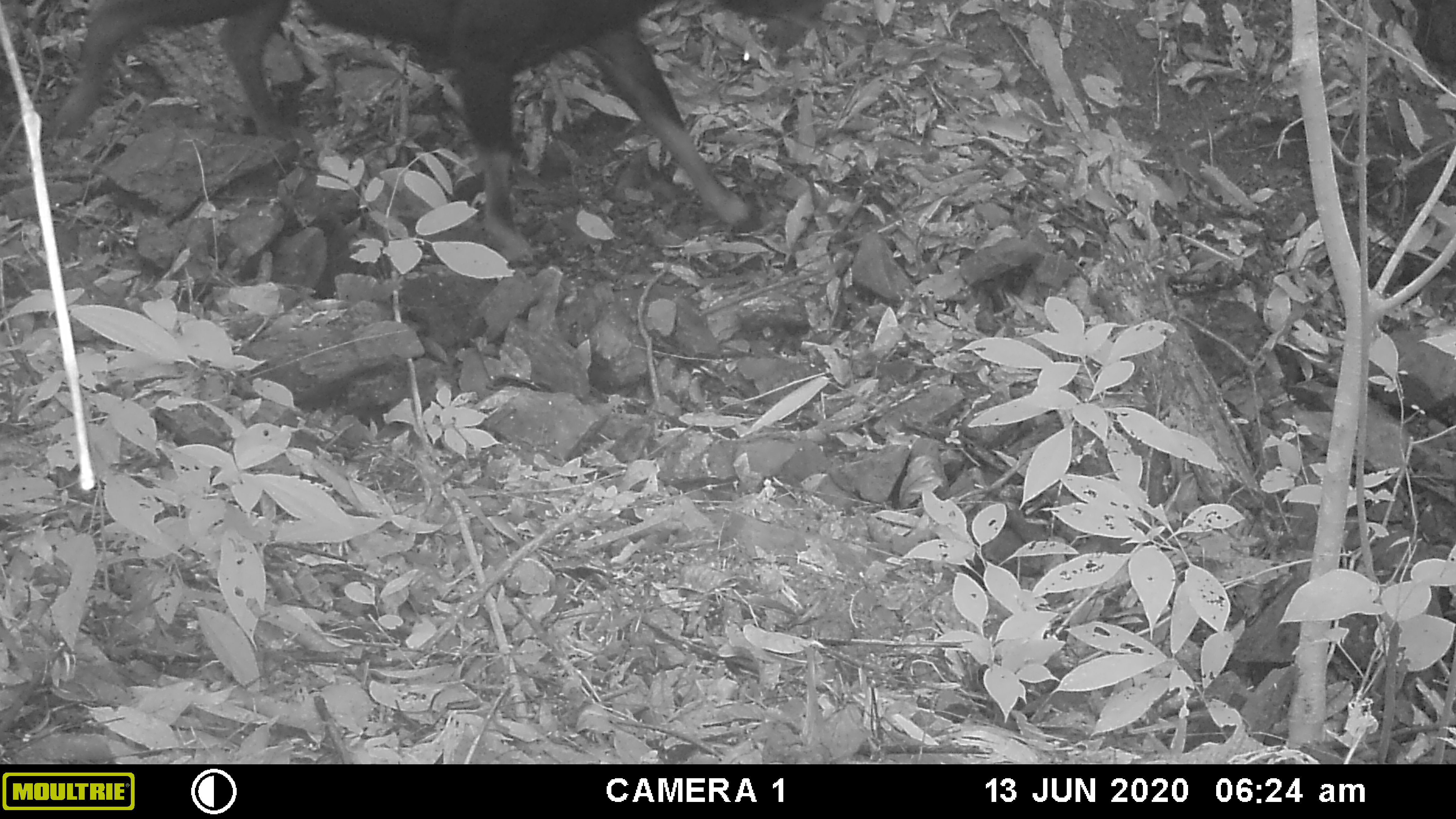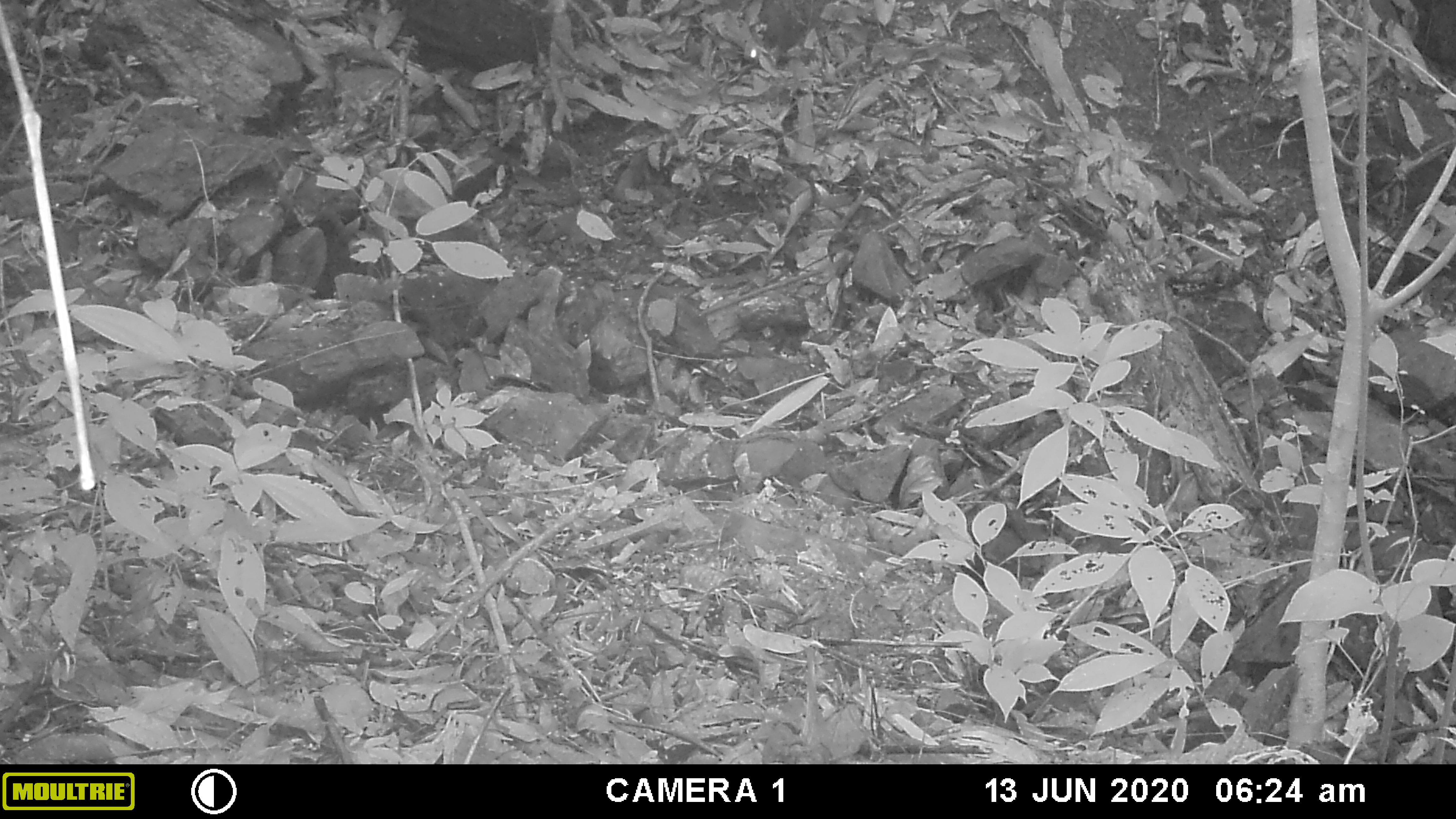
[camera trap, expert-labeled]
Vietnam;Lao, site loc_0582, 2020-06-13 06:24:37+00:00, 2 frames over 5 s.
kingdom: Animalia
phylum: Chordata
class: Mammalia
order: Artiodactyla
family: Bovidae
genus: Capricornis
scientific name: Capricornis sumatraensis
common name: chinese serow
Chinese serow (Capricornis sumatraensis). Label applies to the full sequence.